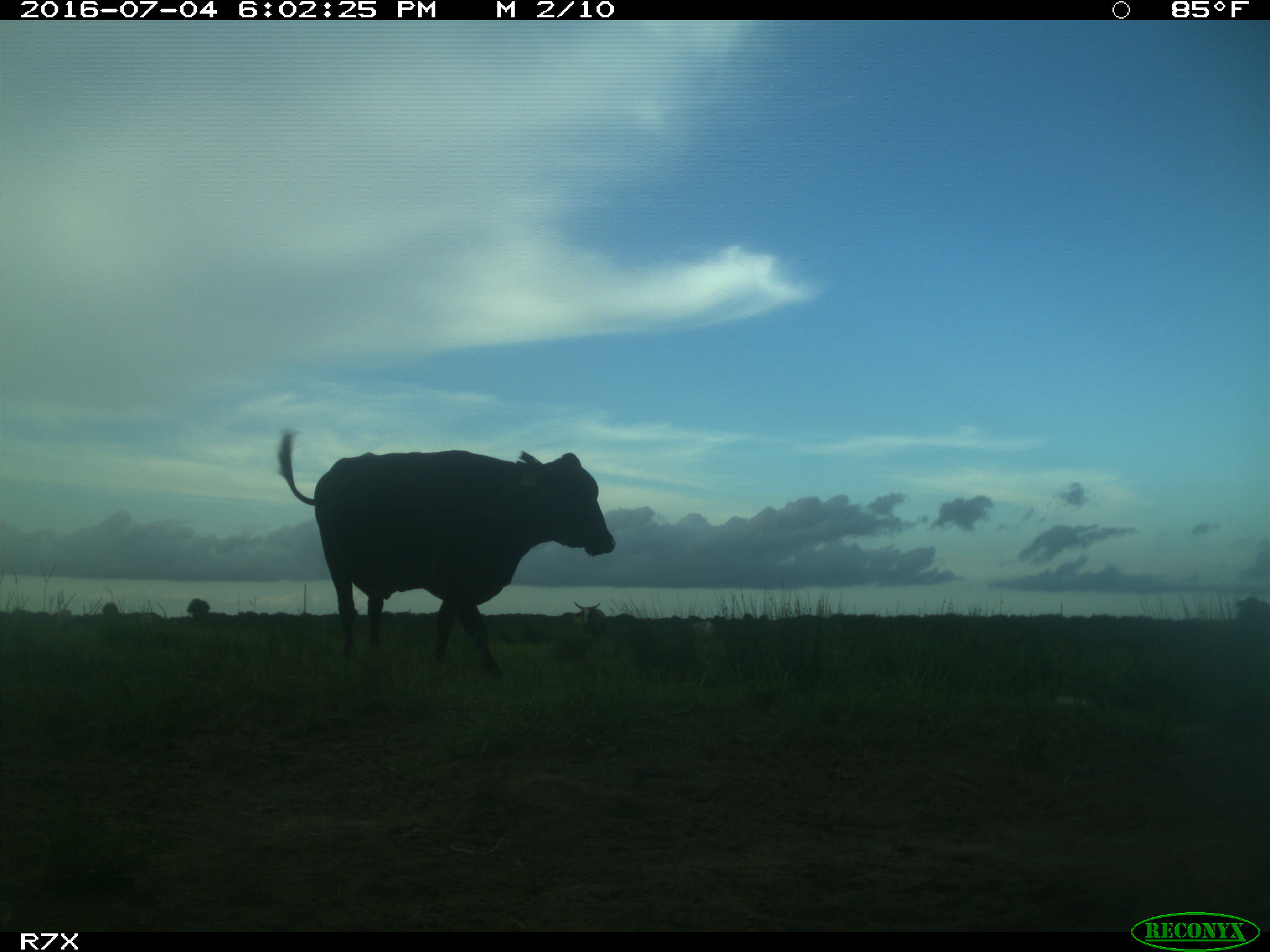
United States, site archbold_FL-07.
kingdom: Animalia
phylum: Chordata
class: Mammalia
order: Artiodactyla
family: Bovidae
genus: Bos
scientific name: Bos taurus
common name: domestic cow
Bos taurus (domestic cow).